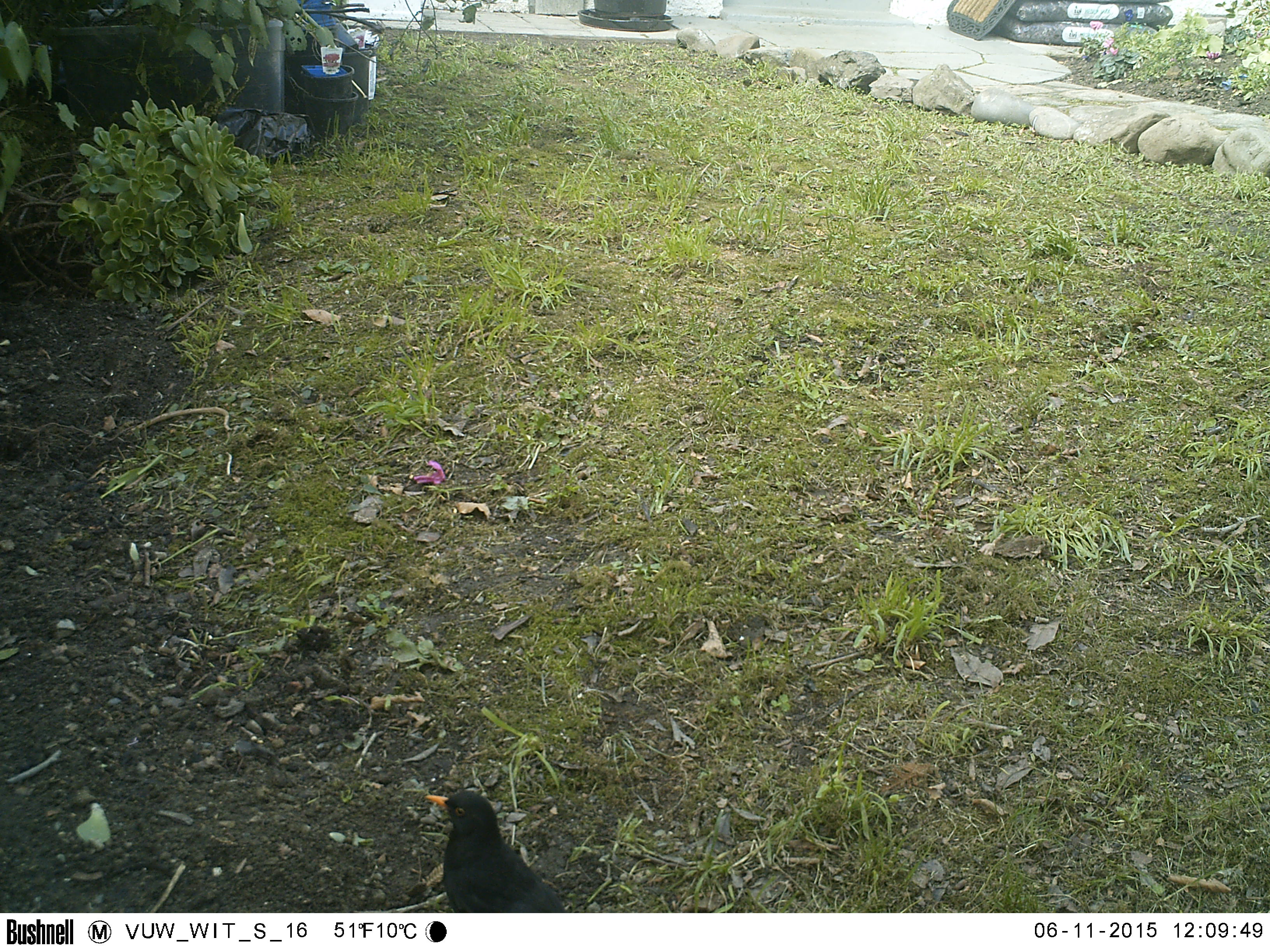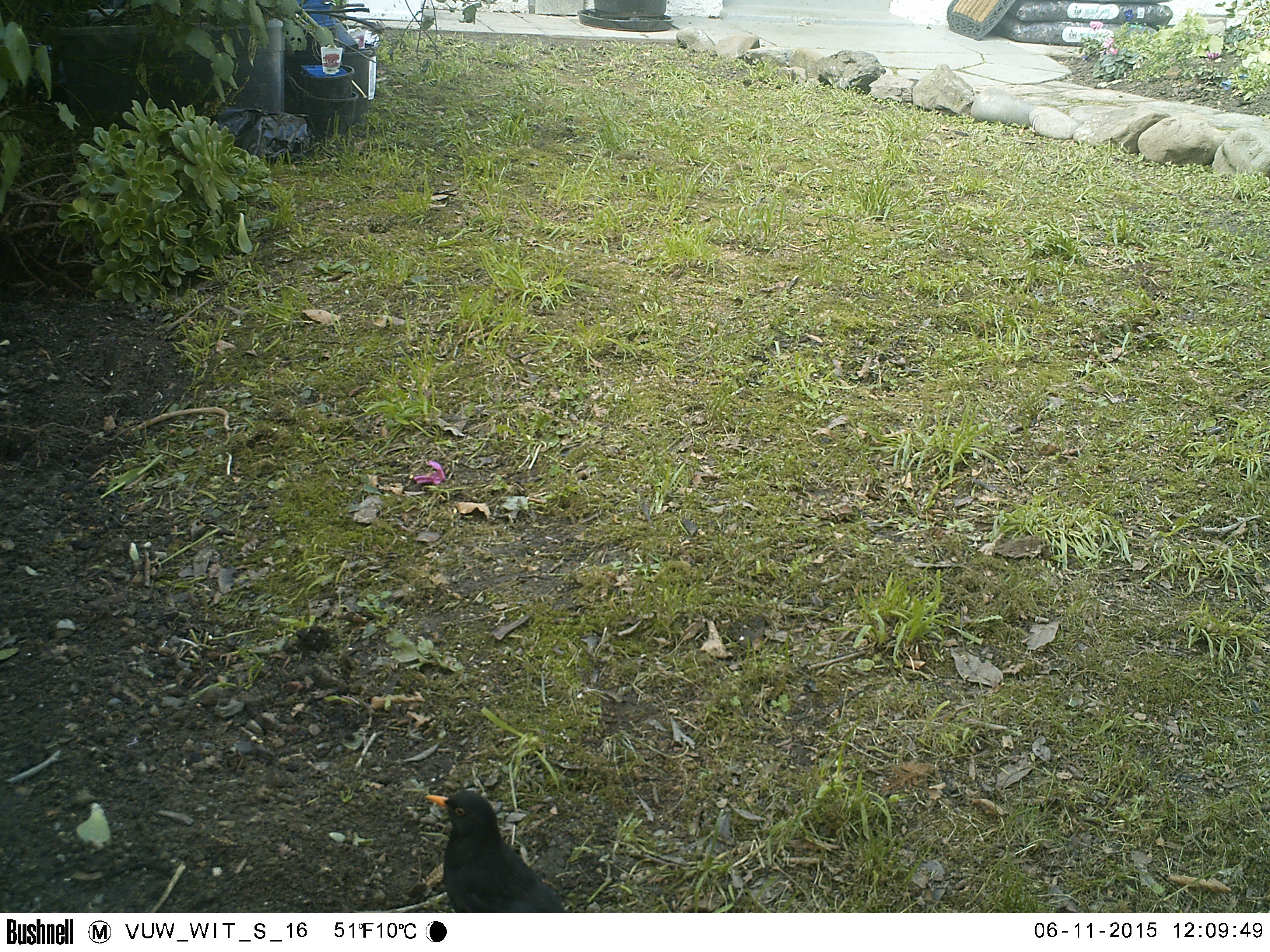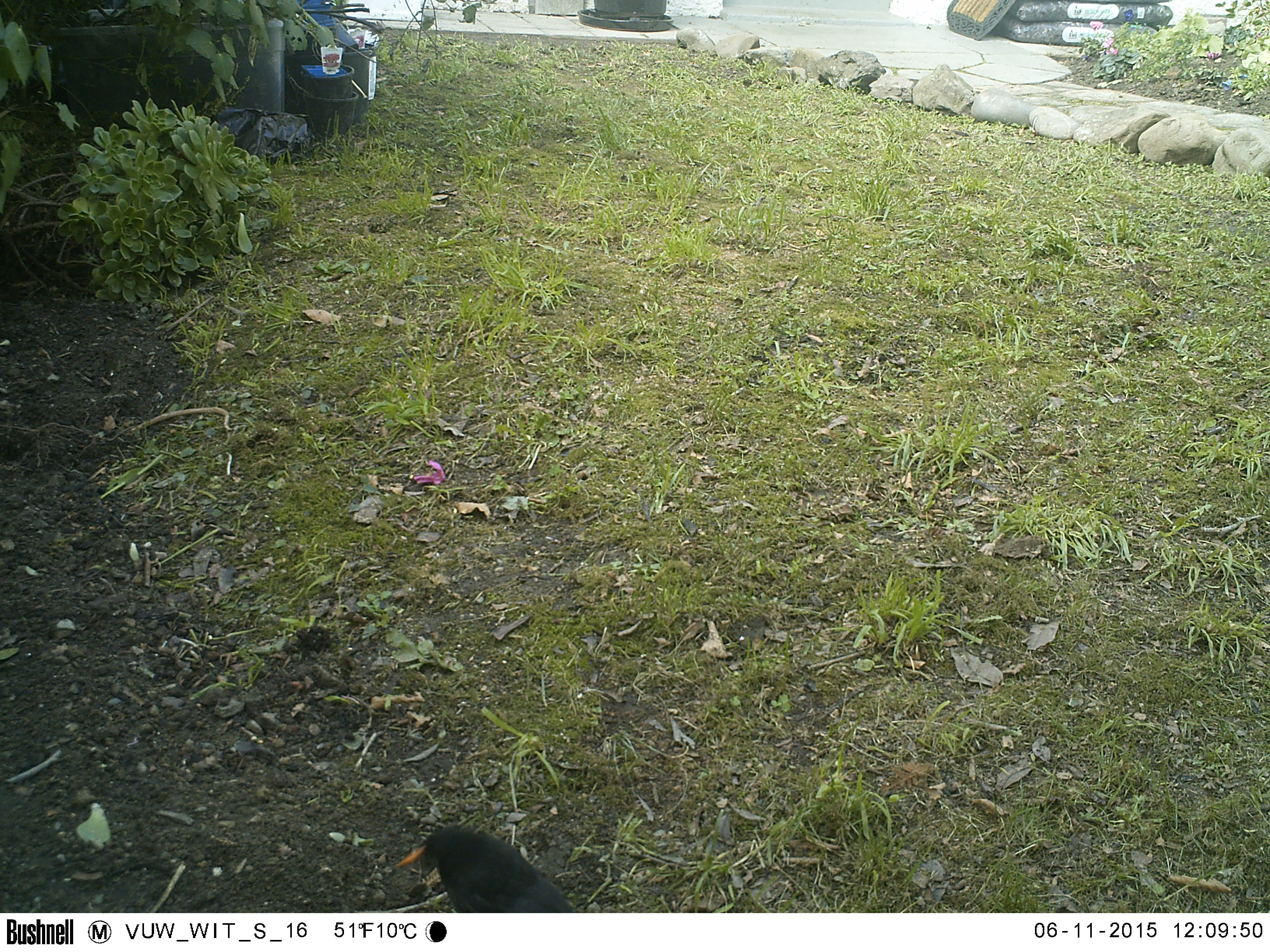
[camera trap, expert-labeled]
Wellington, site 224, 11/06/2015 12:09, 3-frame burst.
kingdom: Animalia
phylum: Chordata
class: Aves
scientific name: Aves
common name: bird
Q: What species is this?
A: Bird (Aves).